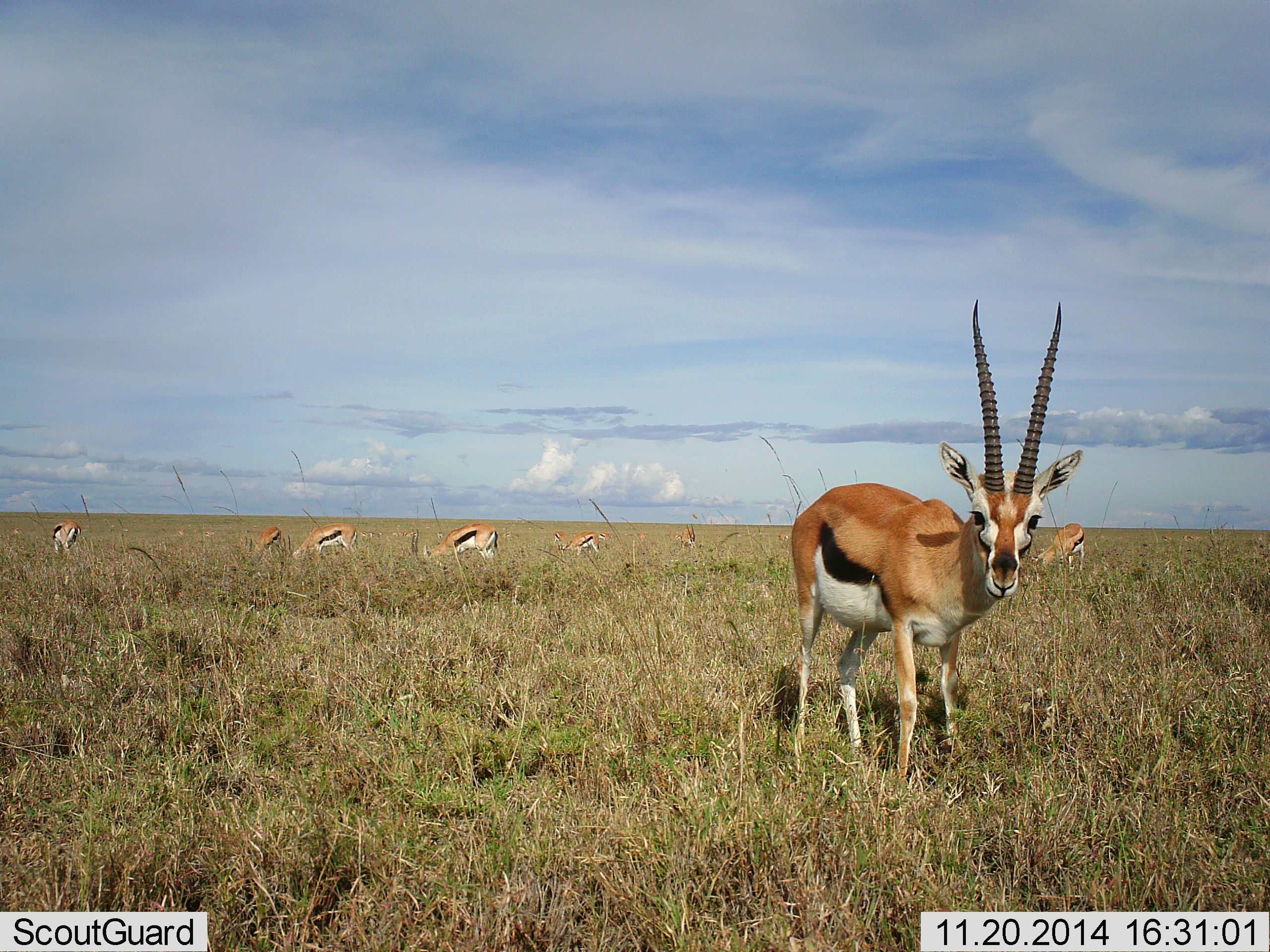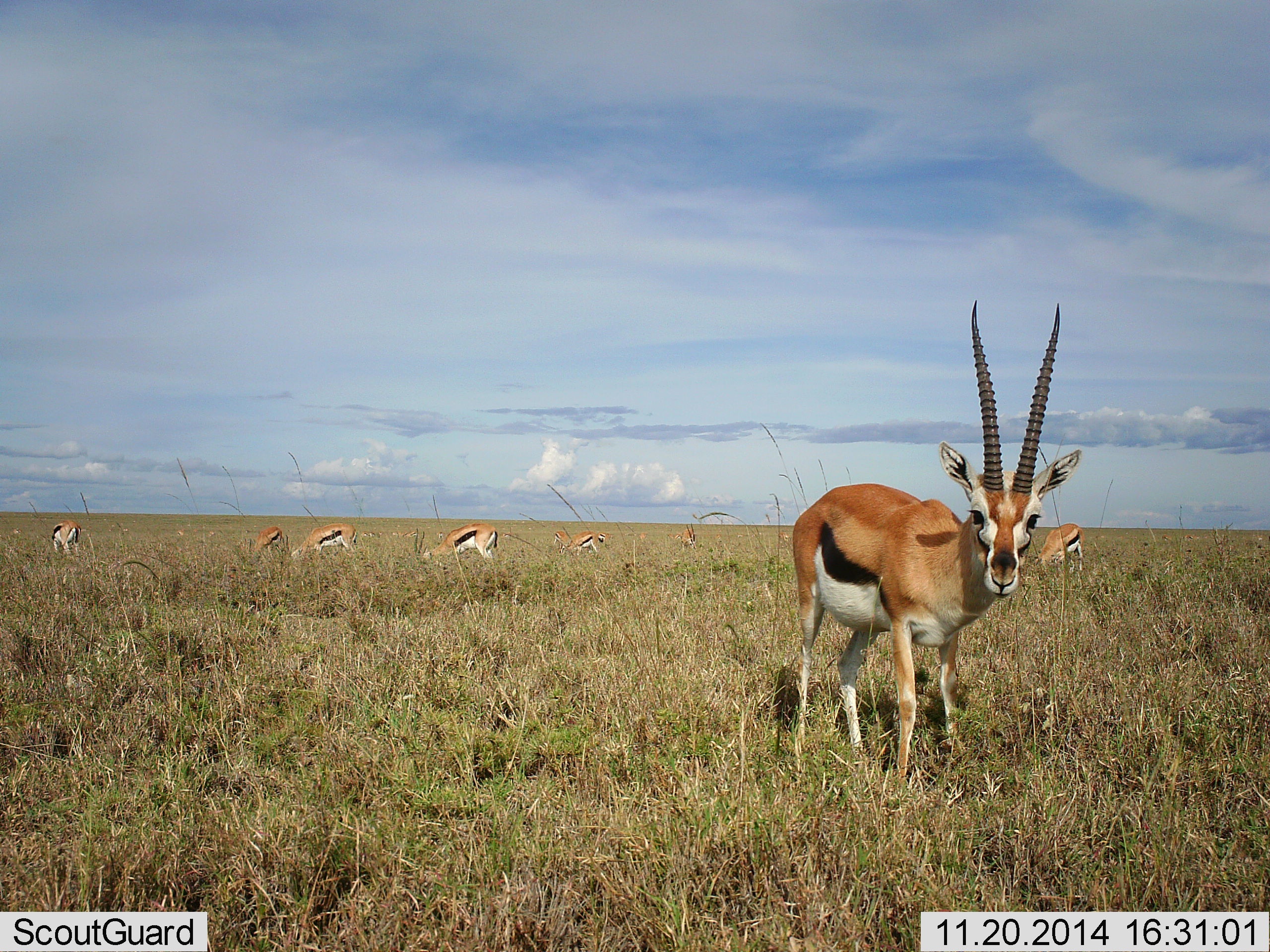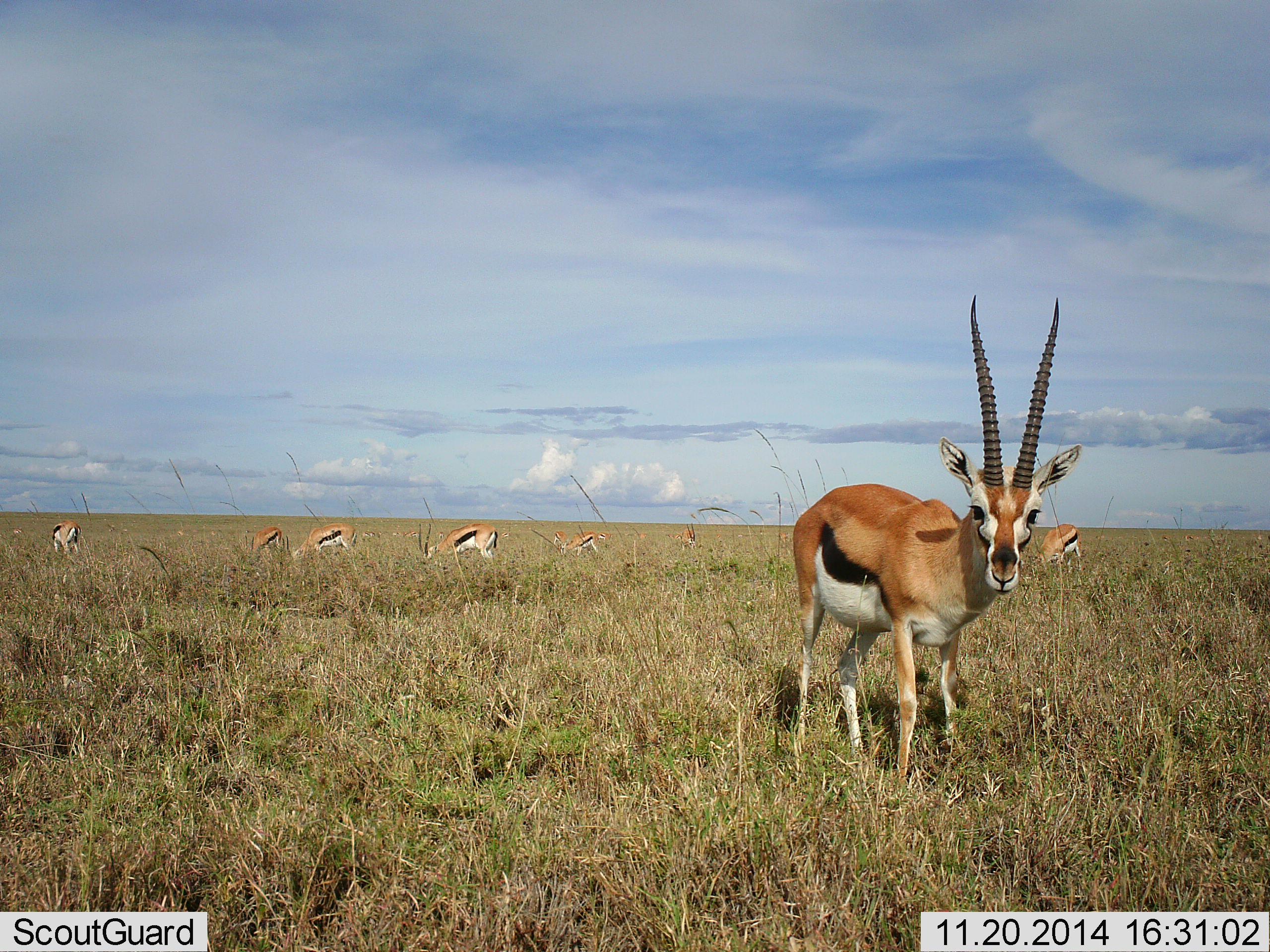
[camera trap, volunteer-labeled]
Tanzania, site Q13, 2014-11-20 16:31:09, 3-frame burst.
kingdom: Animalia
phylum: Chordata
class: Mammalia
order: Artiodactyla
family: Bovidae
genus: Eudorcas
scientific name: Eudorcas thomsonii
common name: thomson's gazelle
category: gazellethomsons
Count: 8.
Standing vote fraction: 70%.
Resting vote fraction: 0%.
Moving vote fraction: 0%.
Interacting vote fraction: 0%.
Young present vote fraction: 0%.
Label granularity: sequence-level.